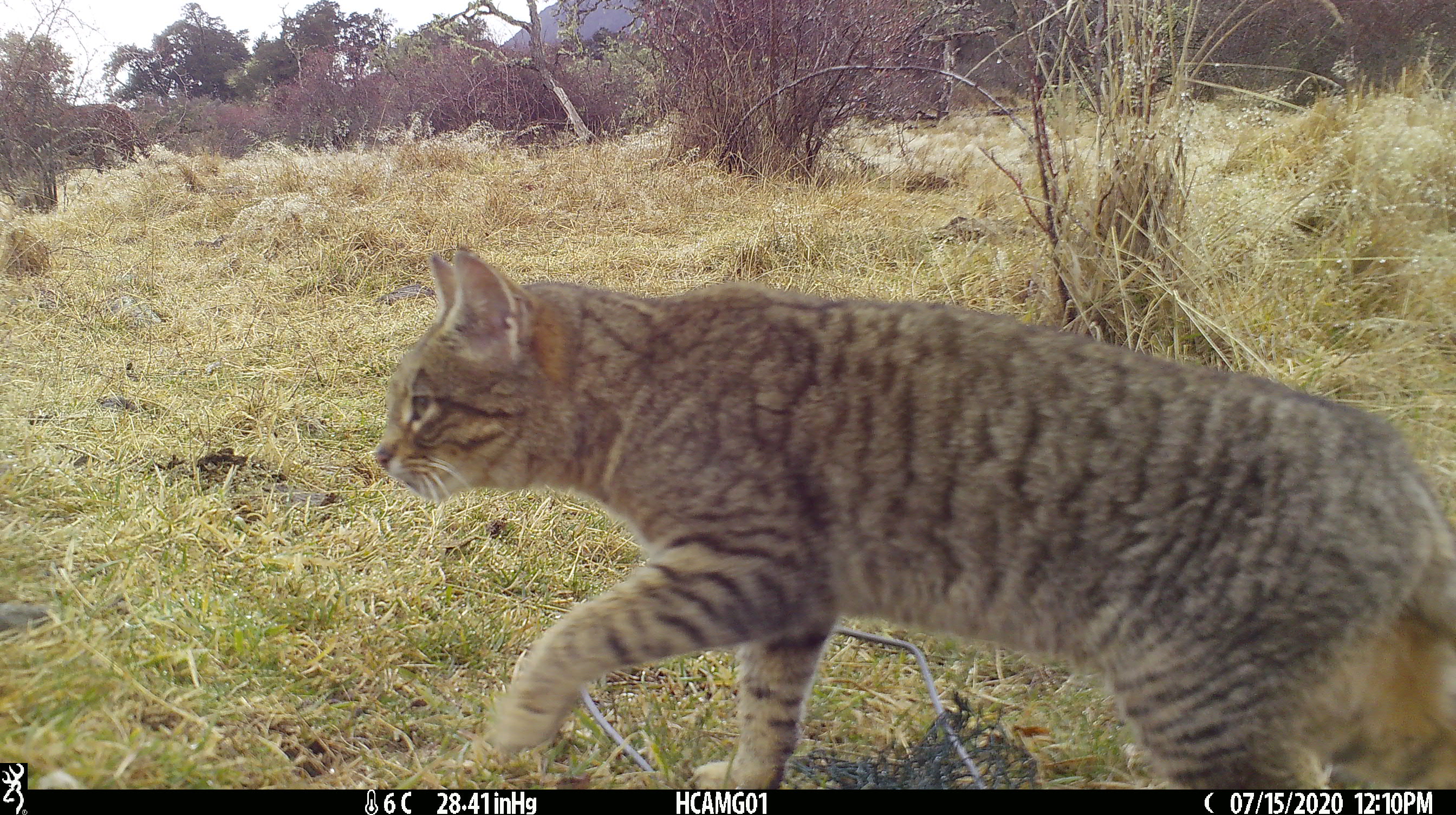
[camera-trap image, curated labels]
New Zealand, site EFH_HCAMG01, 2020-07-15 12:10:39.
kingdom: Animalia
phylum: Chordata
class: Mammalia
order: Carnivora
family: Felidae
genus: Felis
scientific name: Felis catus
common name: domestic cat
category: cat